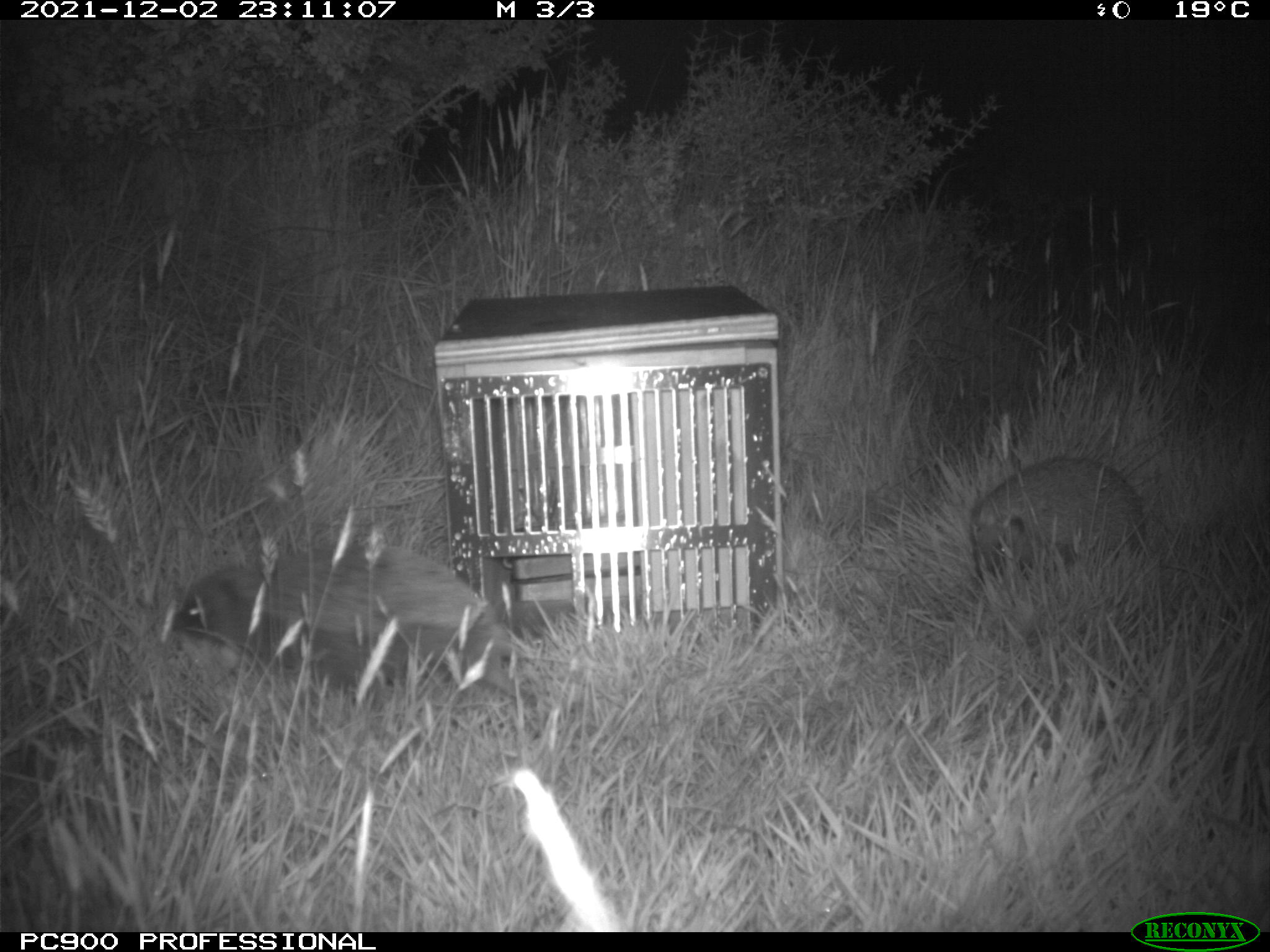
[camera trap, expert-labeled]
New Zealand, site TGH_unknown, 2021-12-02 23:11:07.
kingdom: Animalia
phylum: Chordata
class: Mammalia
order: Eulipotyphla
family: Erinaceidae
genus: Erinaceus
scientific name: Erinaceus europaeus europaeus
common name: european hedgehog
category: hedgehog